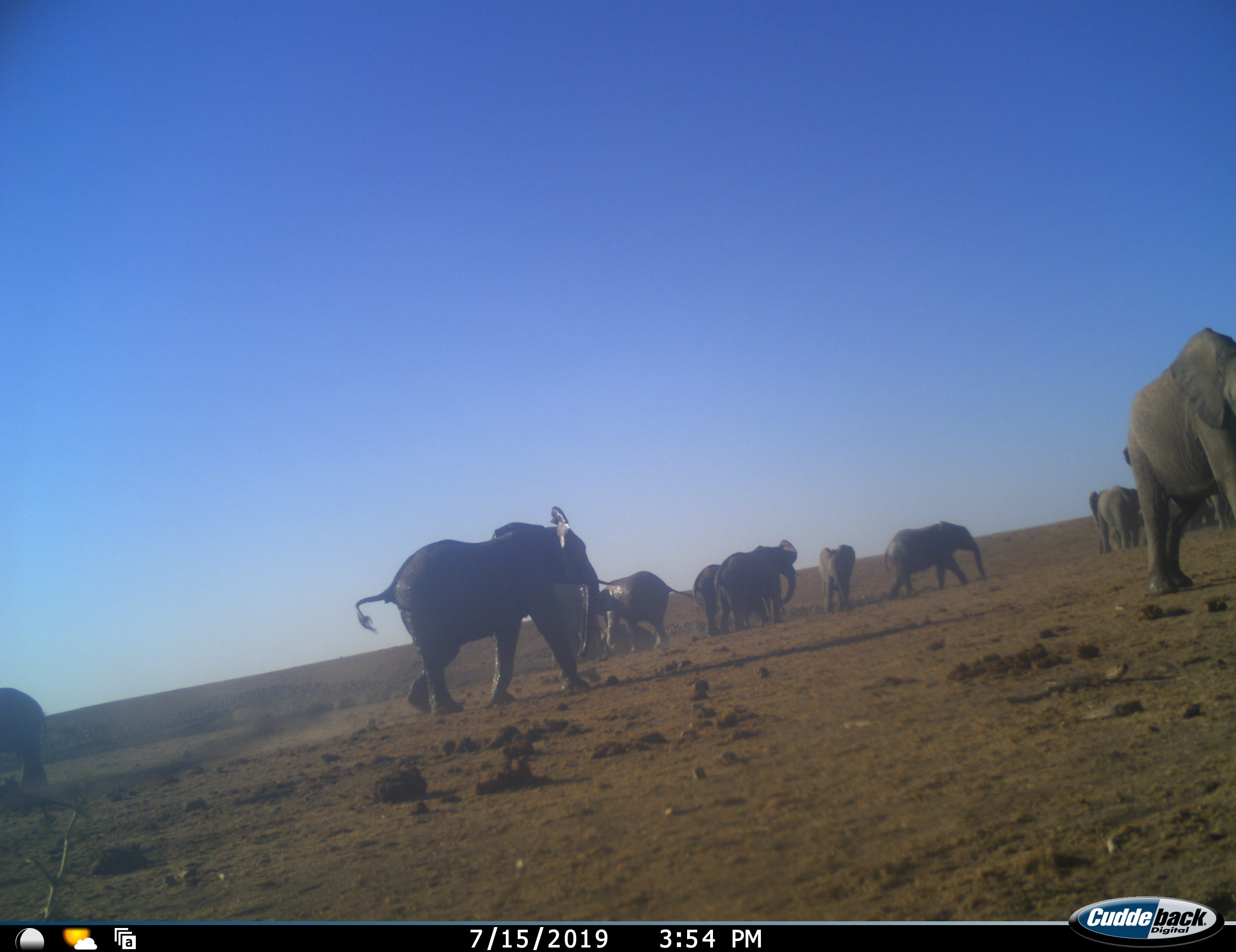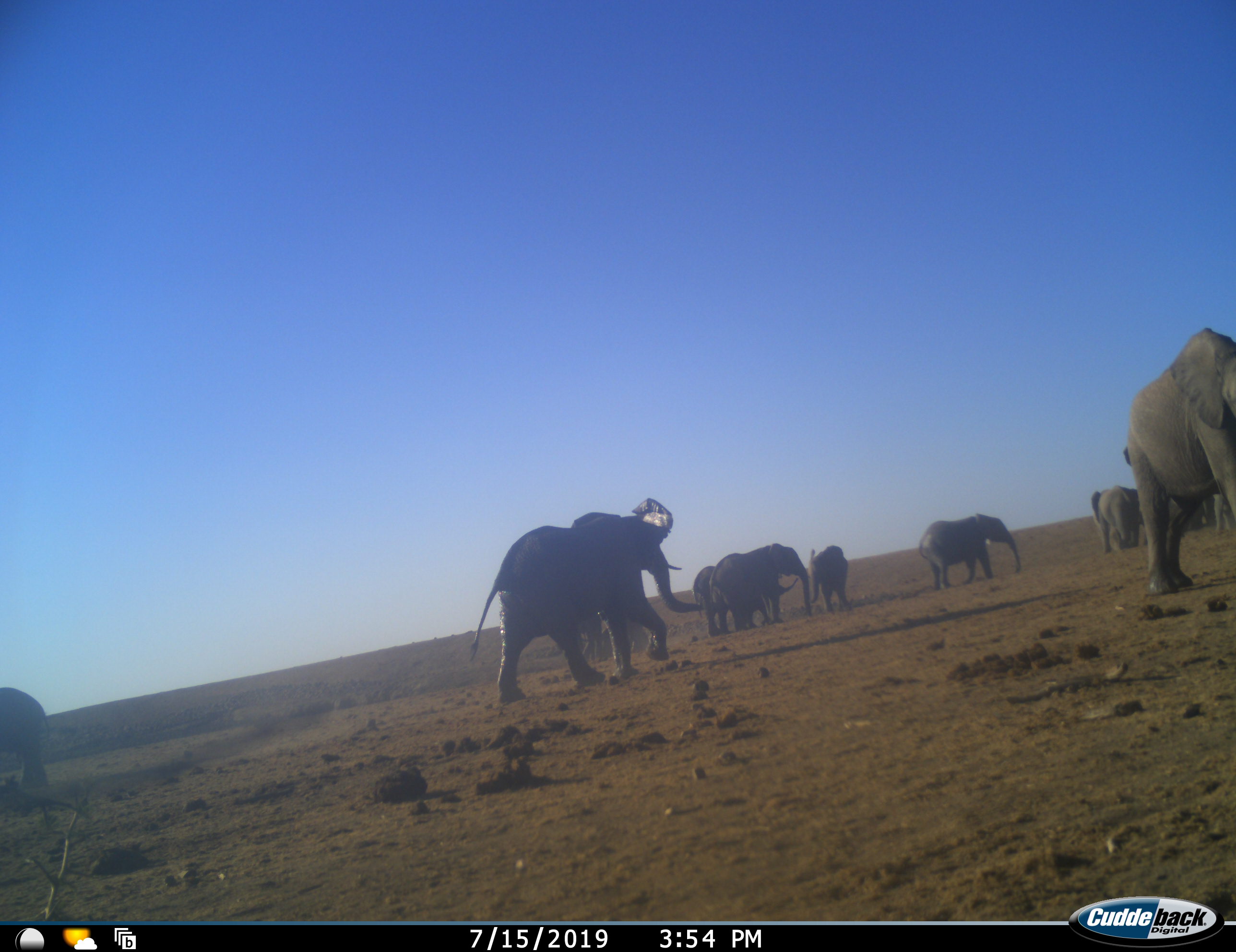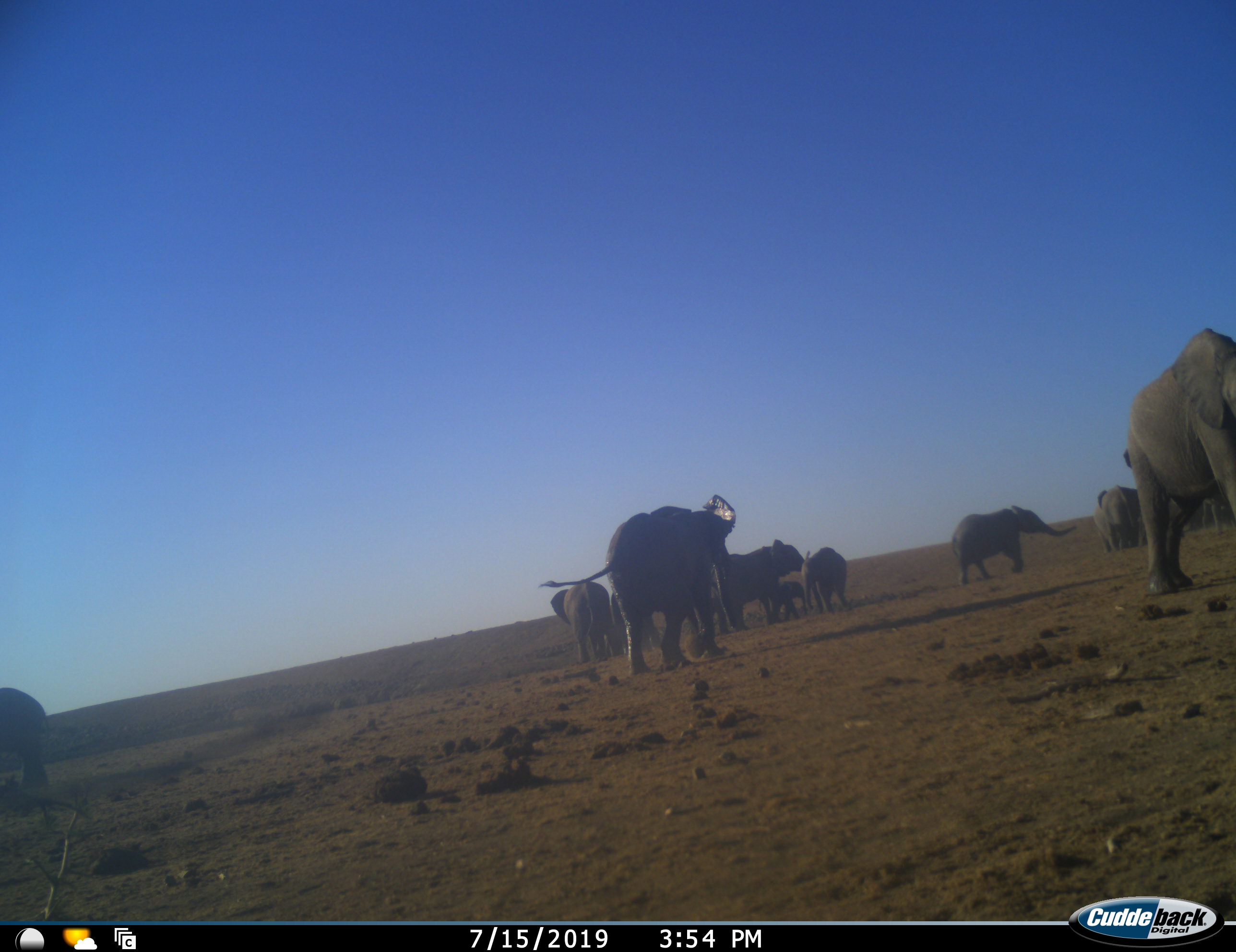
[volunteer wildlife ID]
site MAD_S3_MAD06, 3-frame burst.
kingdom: Animalia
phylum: Chordata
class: Mammalia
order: Proboscidea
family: Elephantidae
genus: Loxodonta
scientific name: Loxodonta africana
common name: african bush elephant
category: elephant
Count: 11-50.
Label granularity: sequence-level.